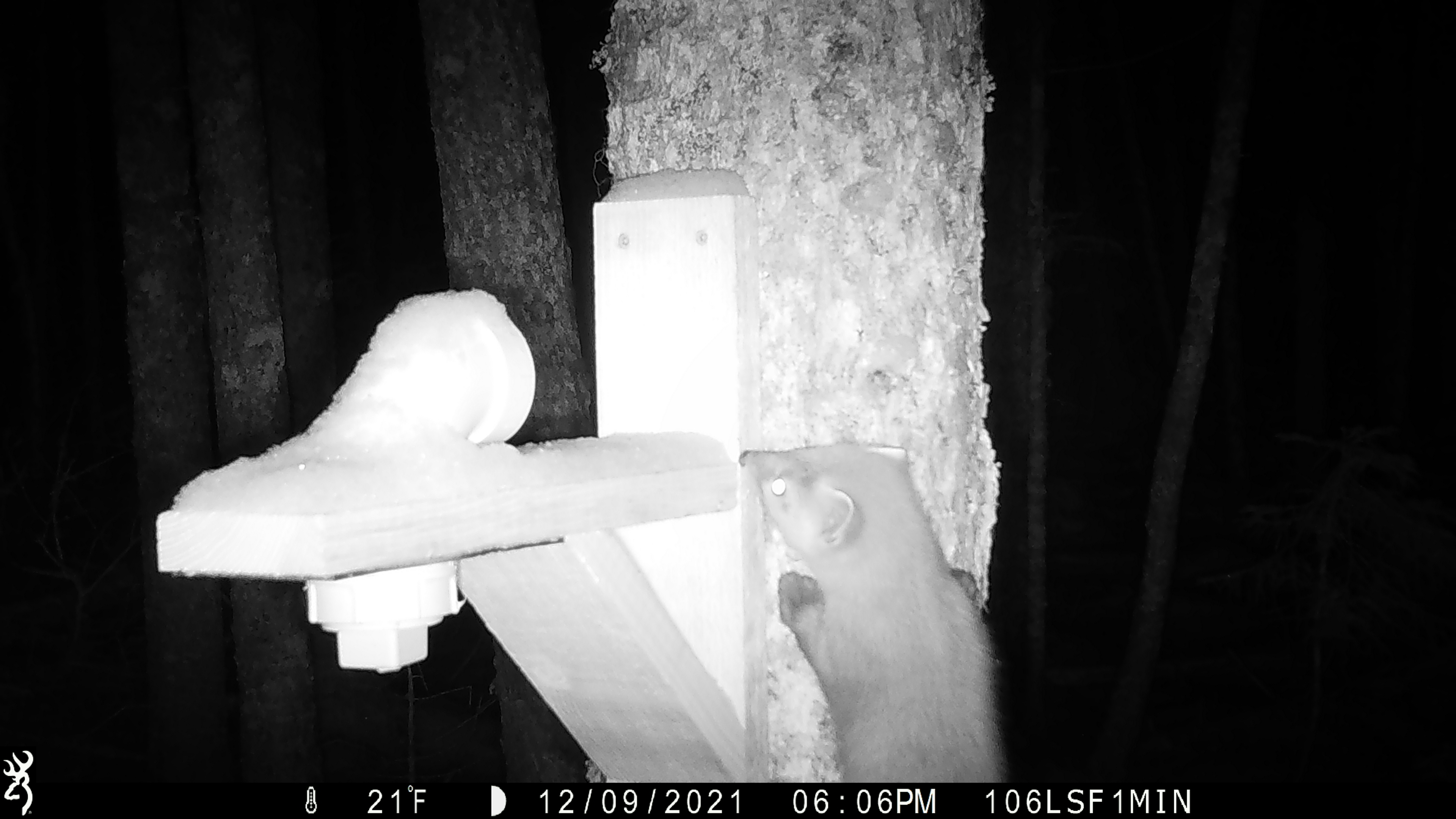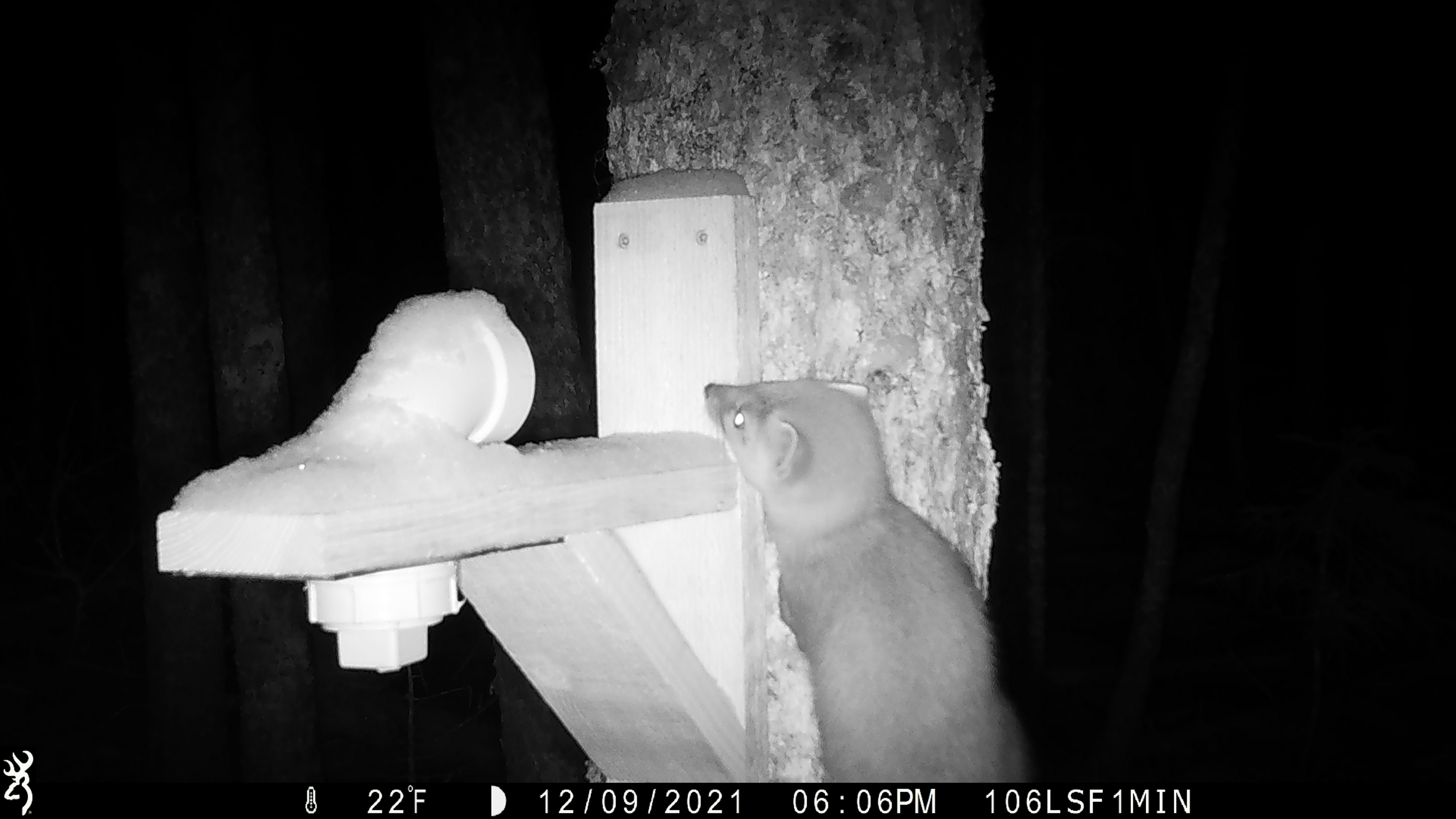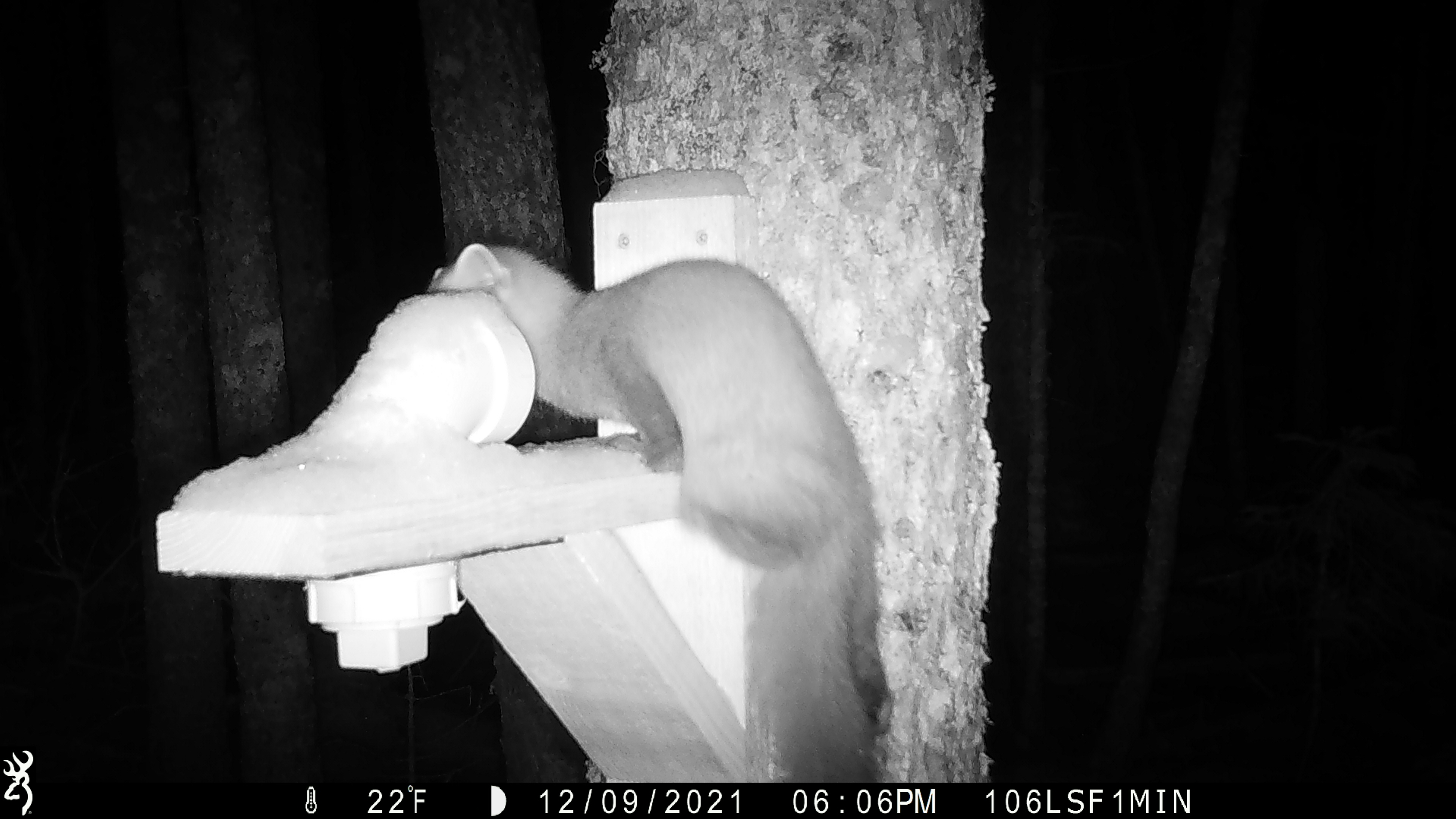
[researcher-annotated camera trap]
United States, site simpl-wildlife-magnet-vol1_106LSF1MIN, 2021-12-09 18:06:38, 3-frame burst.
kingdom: Animalia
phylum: Chordata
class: Mammalia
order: Carnivora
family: Mustelidae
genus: Martes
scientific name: Martes americana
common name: american marten